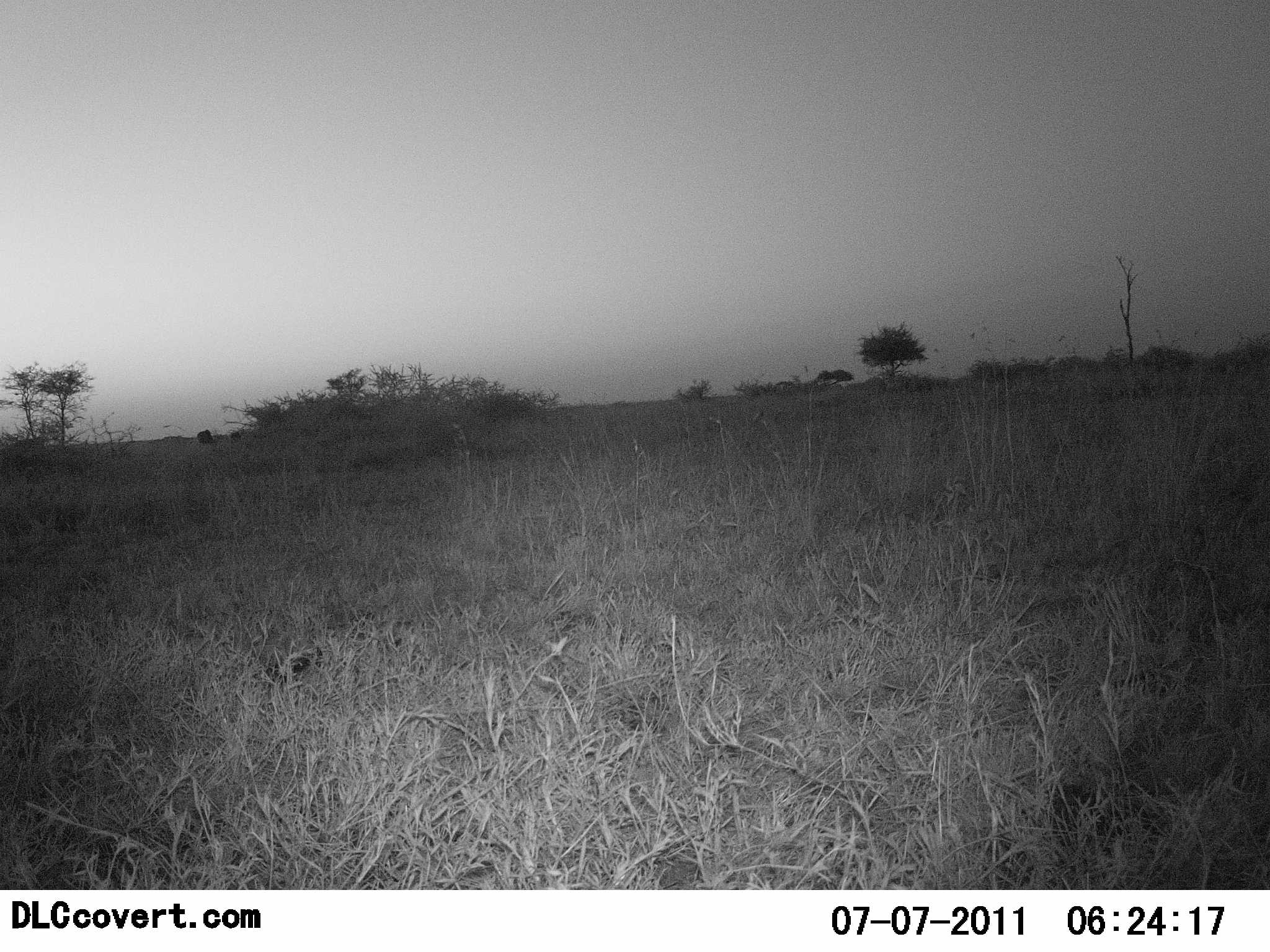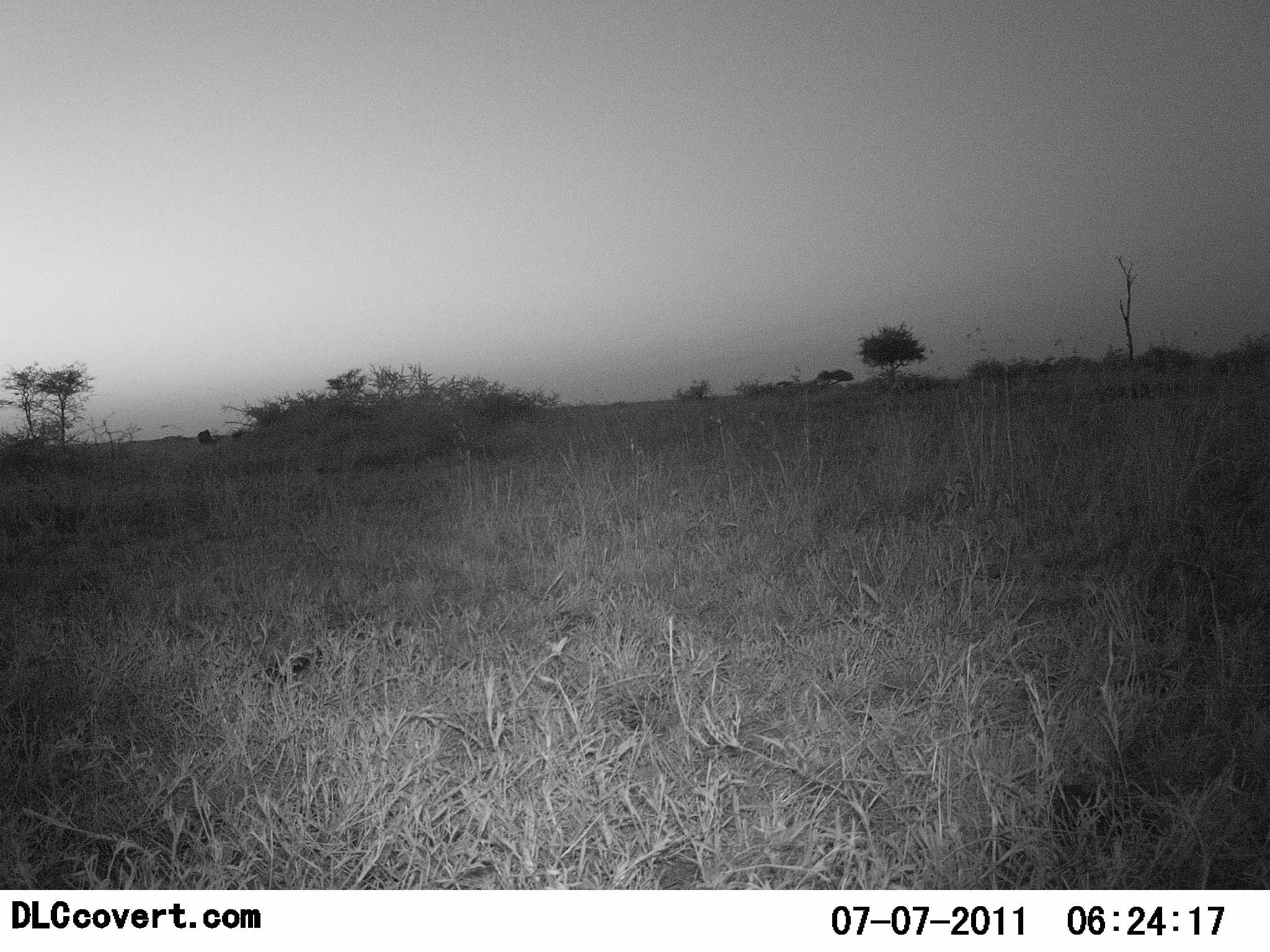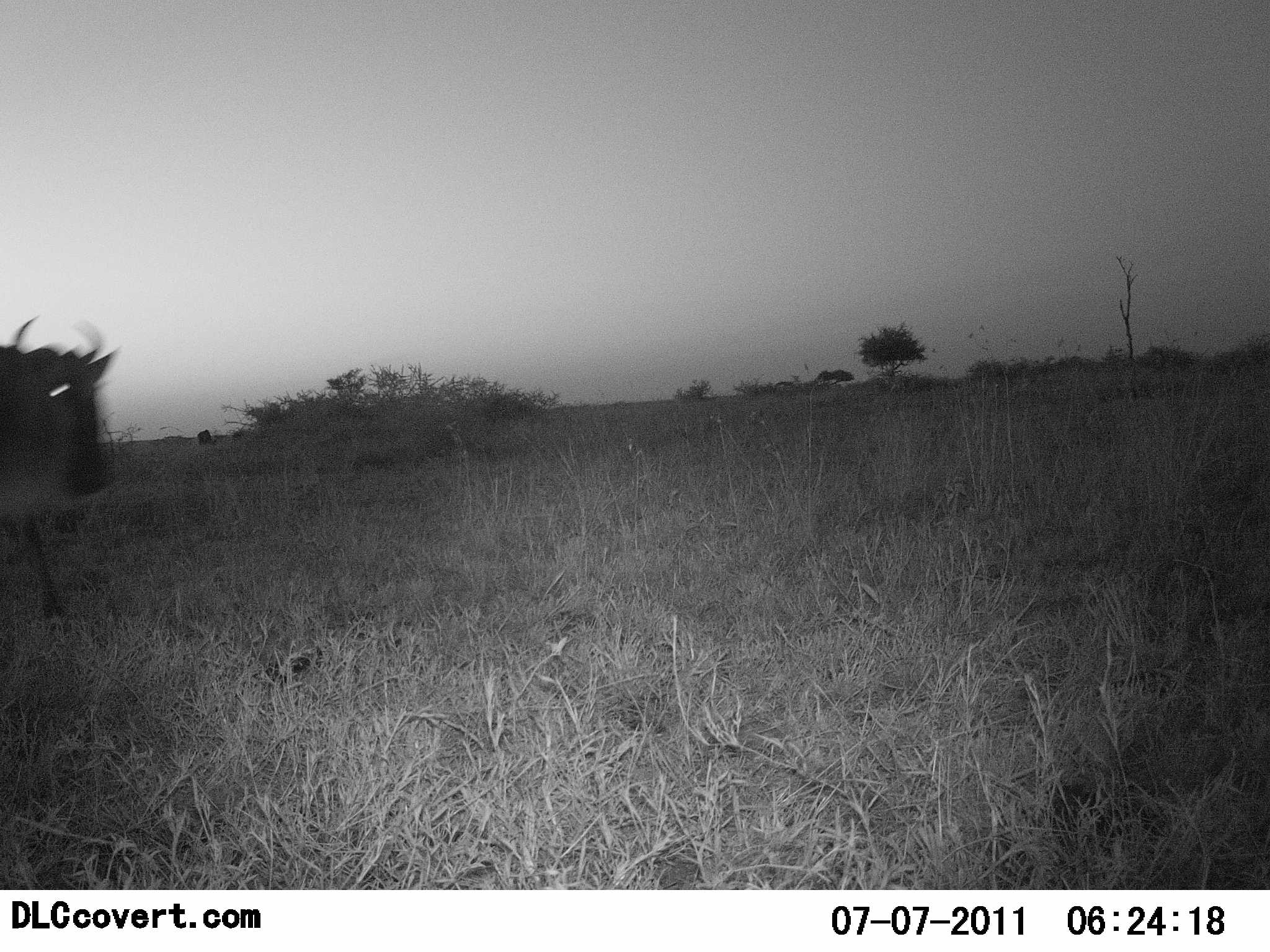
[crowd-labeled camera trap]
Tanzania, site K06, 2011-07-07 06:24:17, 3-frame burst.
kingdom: Animalia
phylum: Chordata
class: Mammalia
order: Artiodactyla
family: Bovidae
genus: Connochaetes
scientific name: Connochaetes taurinus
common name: blue wildebeest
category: wildebeest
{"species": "wildebeest (blue wildebeest) (Connochaetes taurinus)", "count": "1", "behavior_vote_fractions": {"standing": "0%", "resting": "0%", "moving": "100%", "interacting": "0%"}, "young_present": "0%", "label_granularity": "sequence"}